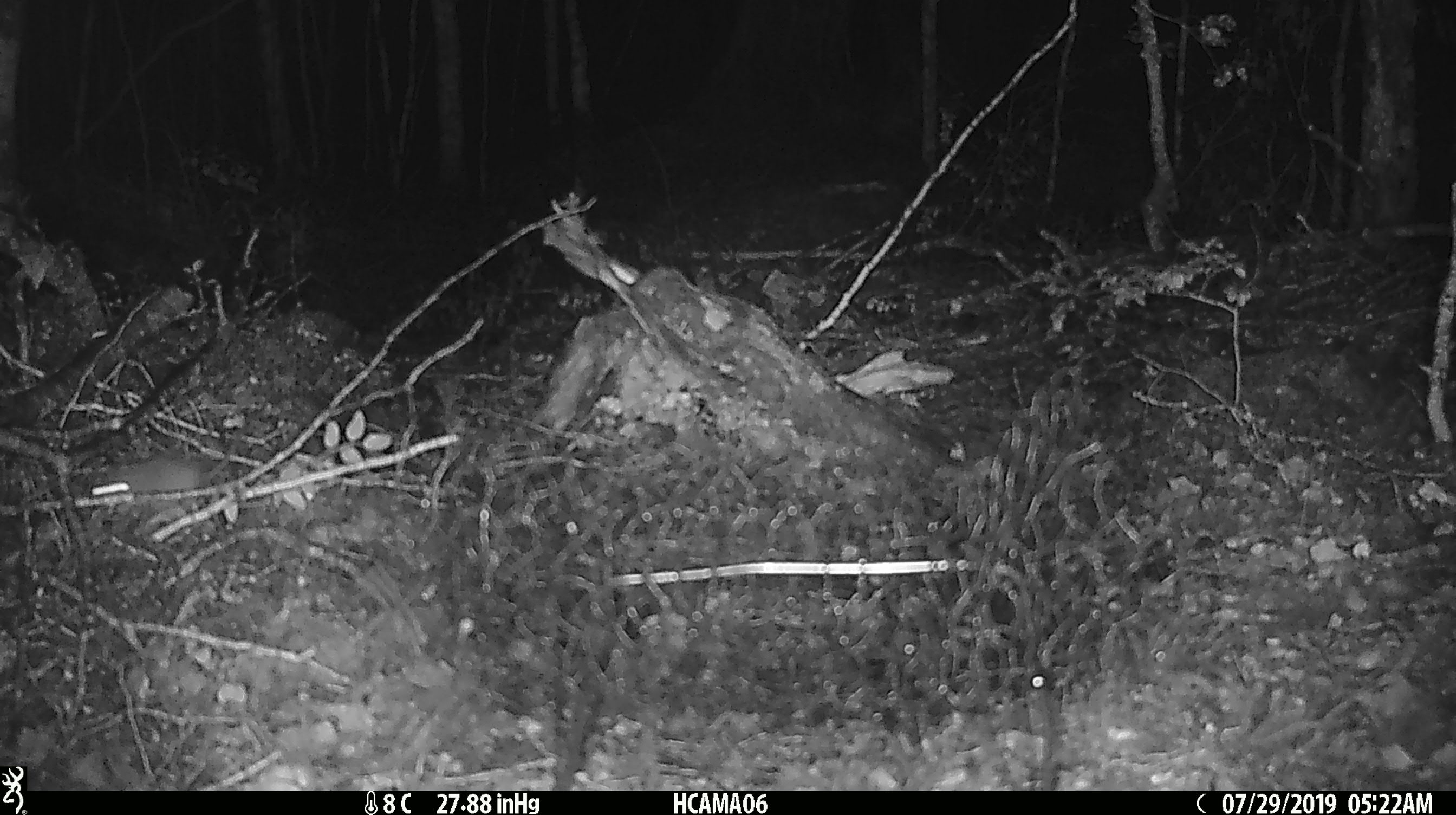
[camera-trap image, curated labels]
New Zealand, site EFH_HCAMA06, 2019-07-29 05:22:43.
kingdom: Animalia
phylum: Chordata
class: Mammalia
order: Rodentia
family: Muridae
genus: Mus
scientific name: Mus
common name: mouse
Mouse (Mus).